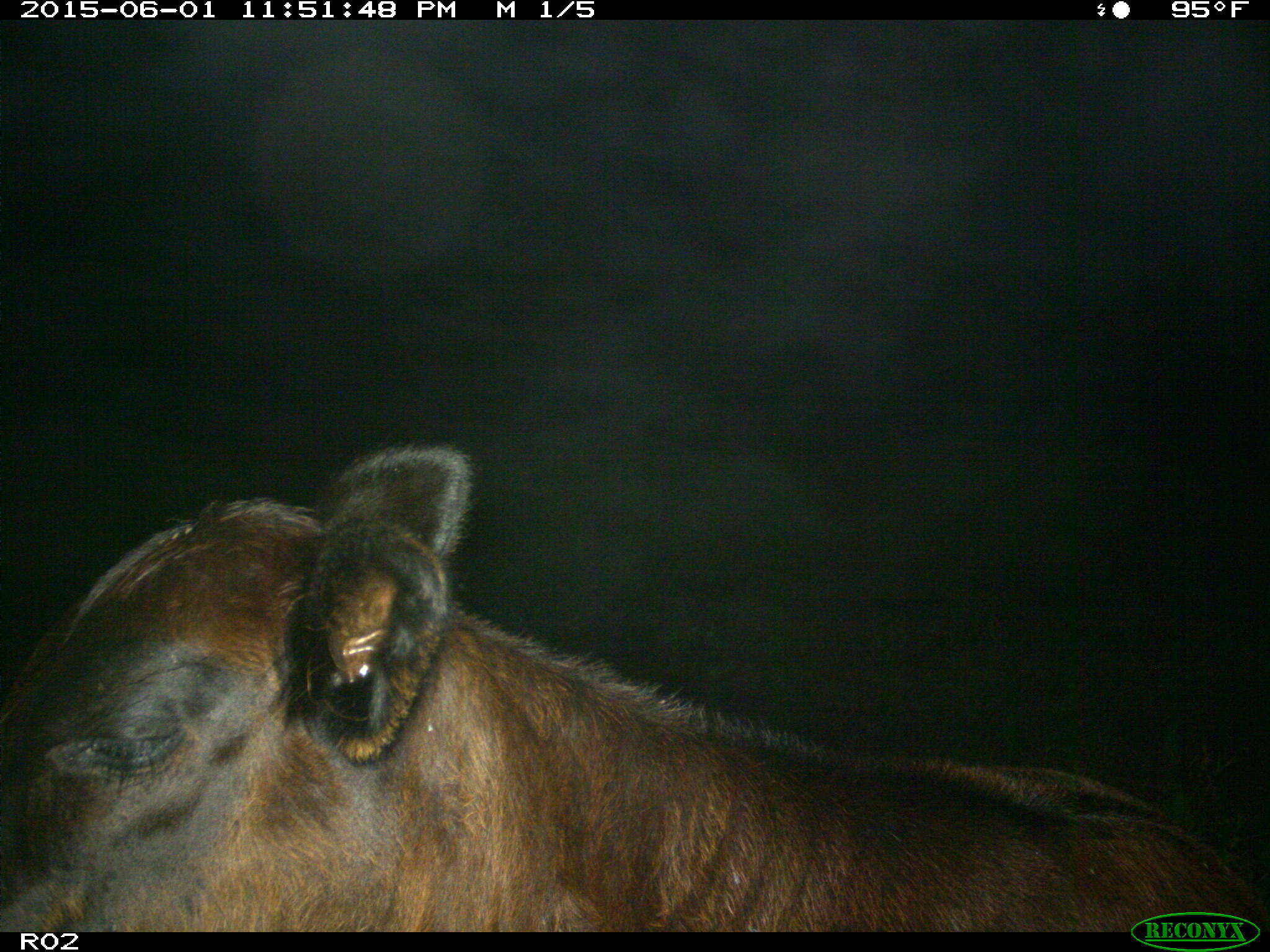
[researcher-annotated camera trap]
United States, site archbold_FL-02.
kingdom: Animalia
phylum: Chordata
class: Mammalia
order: Artiodactyla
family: Bovidae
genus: Bos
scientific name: Bos taurus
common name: domestic cow